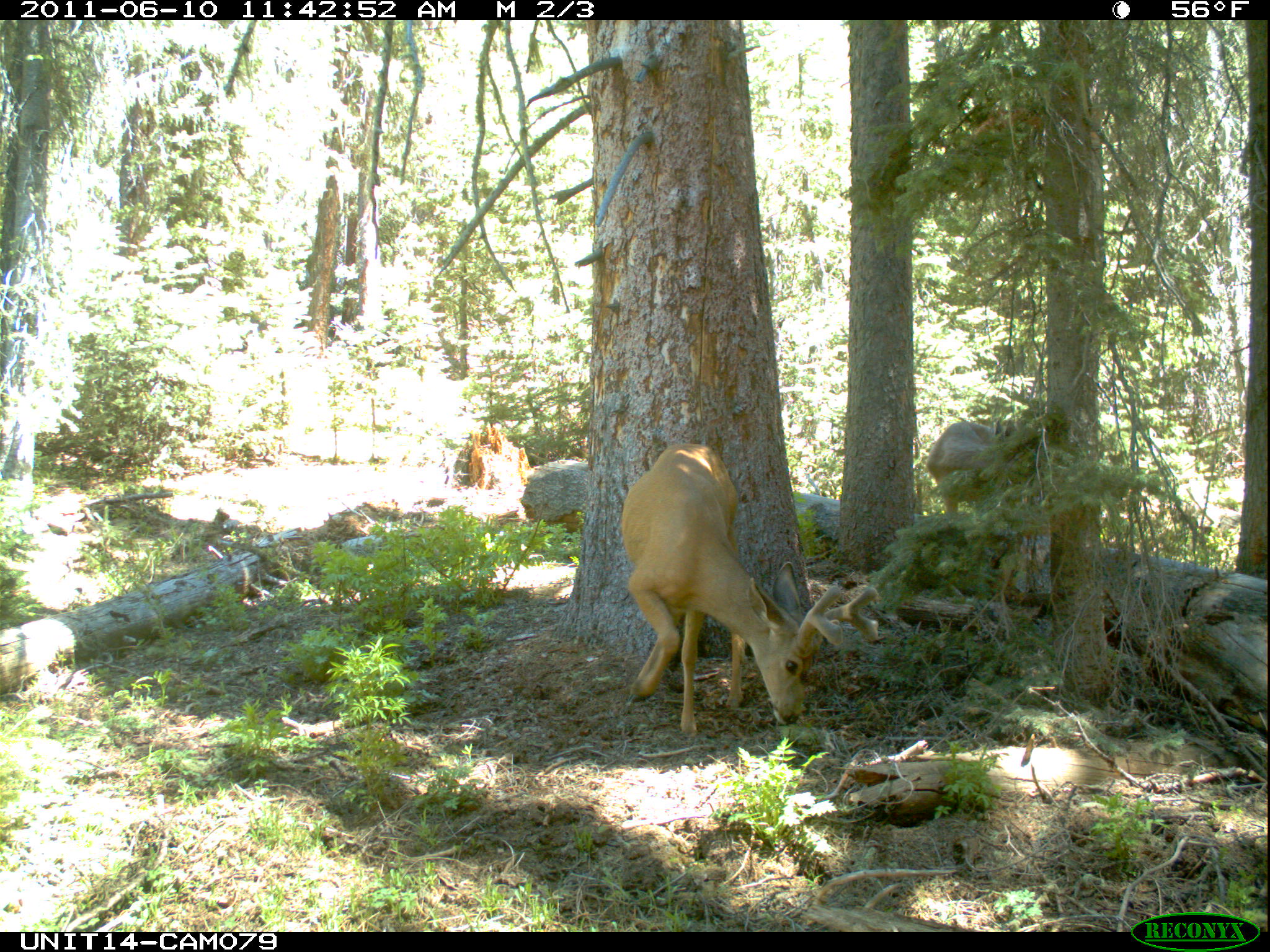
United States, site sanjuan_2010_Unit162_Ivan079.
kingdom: Animalia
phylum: Chordata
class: Mammalia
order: Artiodactyla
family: Cervidae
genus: Odocoileus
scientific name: Odocoileus hemionus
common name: mule deer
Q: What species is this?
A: Odocoileus hemionus (mule deer).